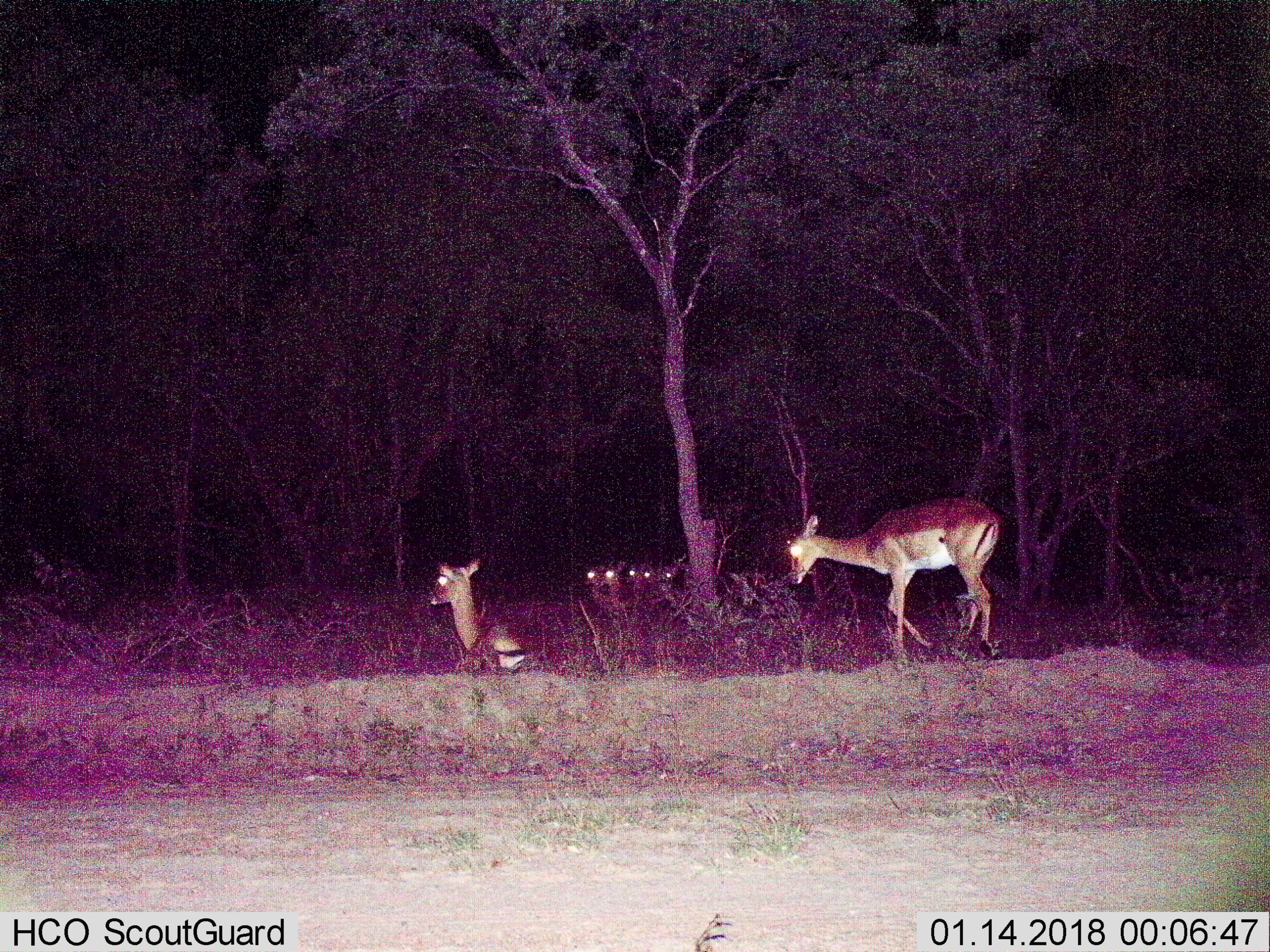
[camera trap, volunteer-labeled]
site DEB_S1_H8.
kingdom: Animalia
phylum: Chordata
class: Mammalia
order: Artiodactyla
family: Bovidae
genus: Aepyceros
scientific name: Aepyceros melampus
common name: impala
Impala (Aepyceros melampus), count 5. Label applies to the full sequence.